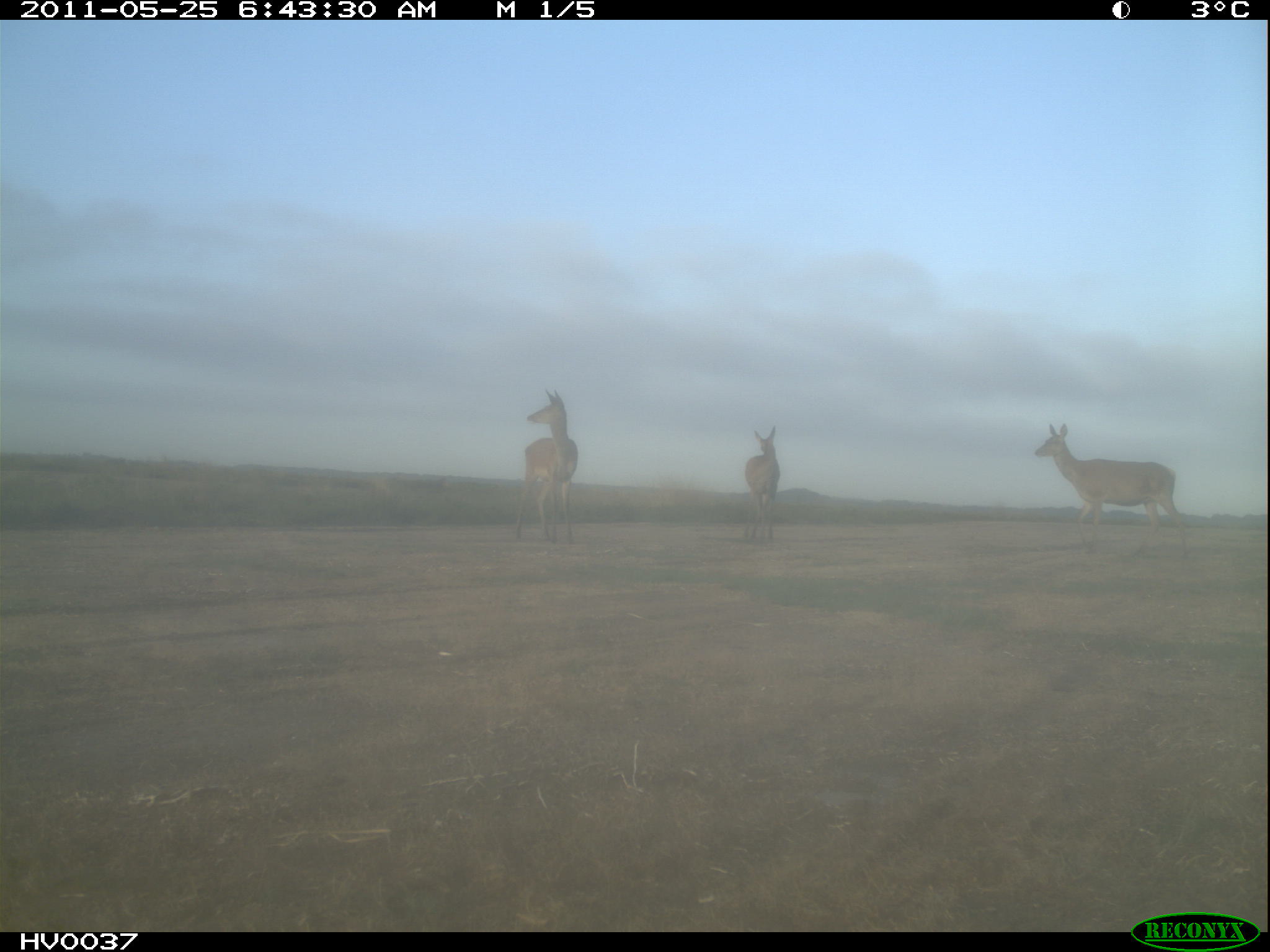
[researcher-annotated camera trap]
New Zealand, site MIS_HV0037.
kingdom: Animalia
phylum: Chordata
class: Mammalia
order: Artiodactyla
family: Cervidae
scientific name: Cervidae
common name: deer